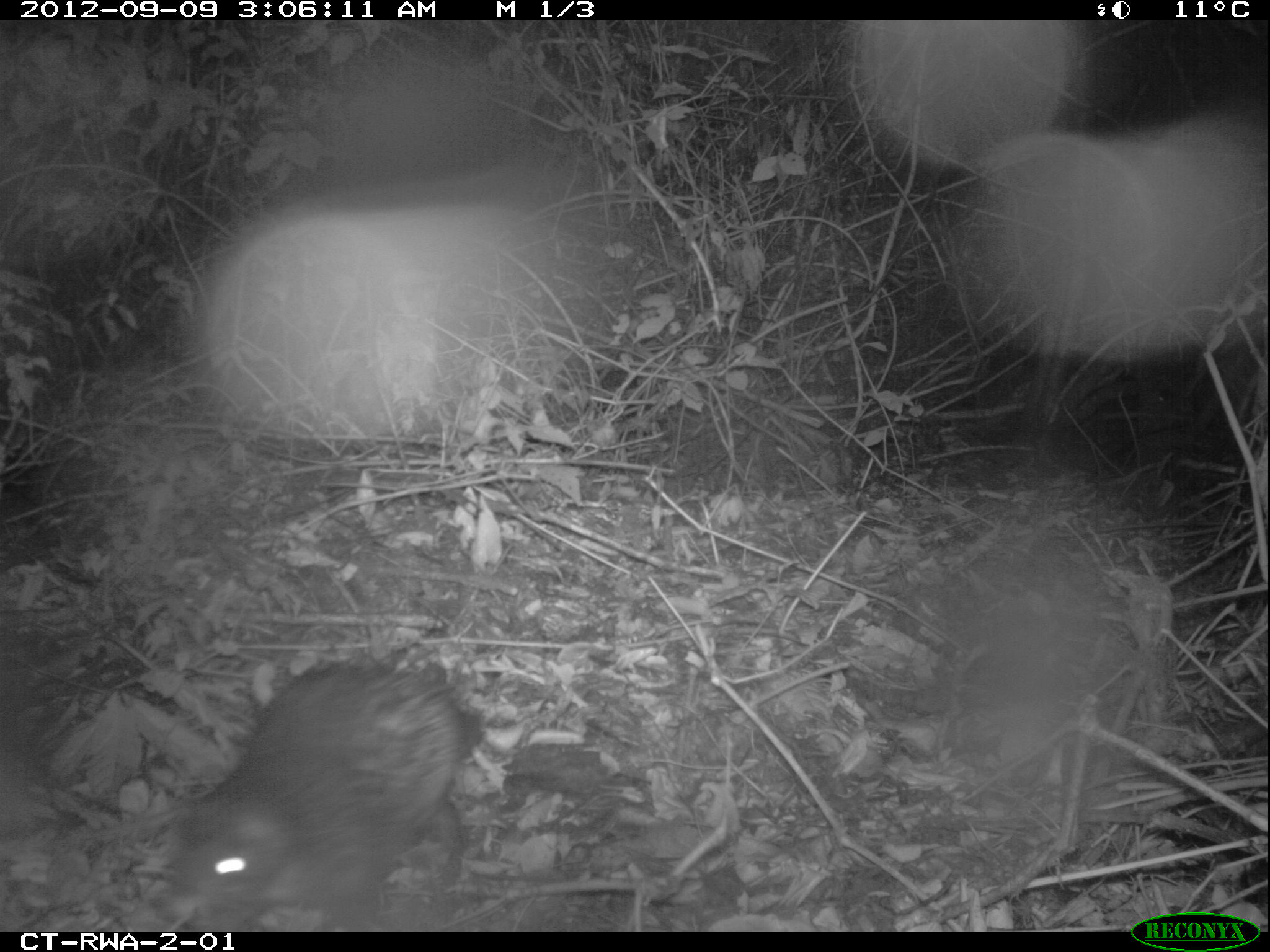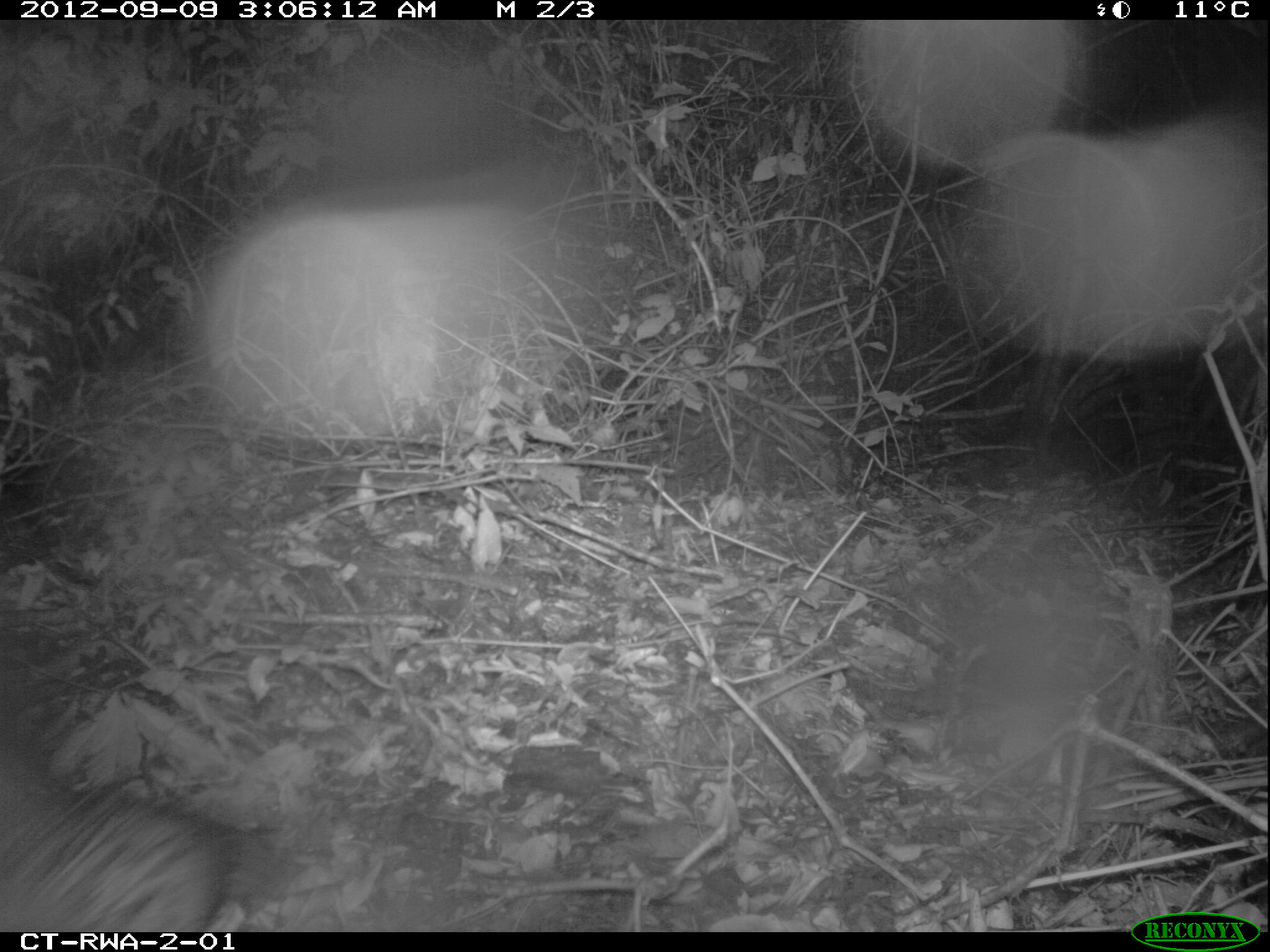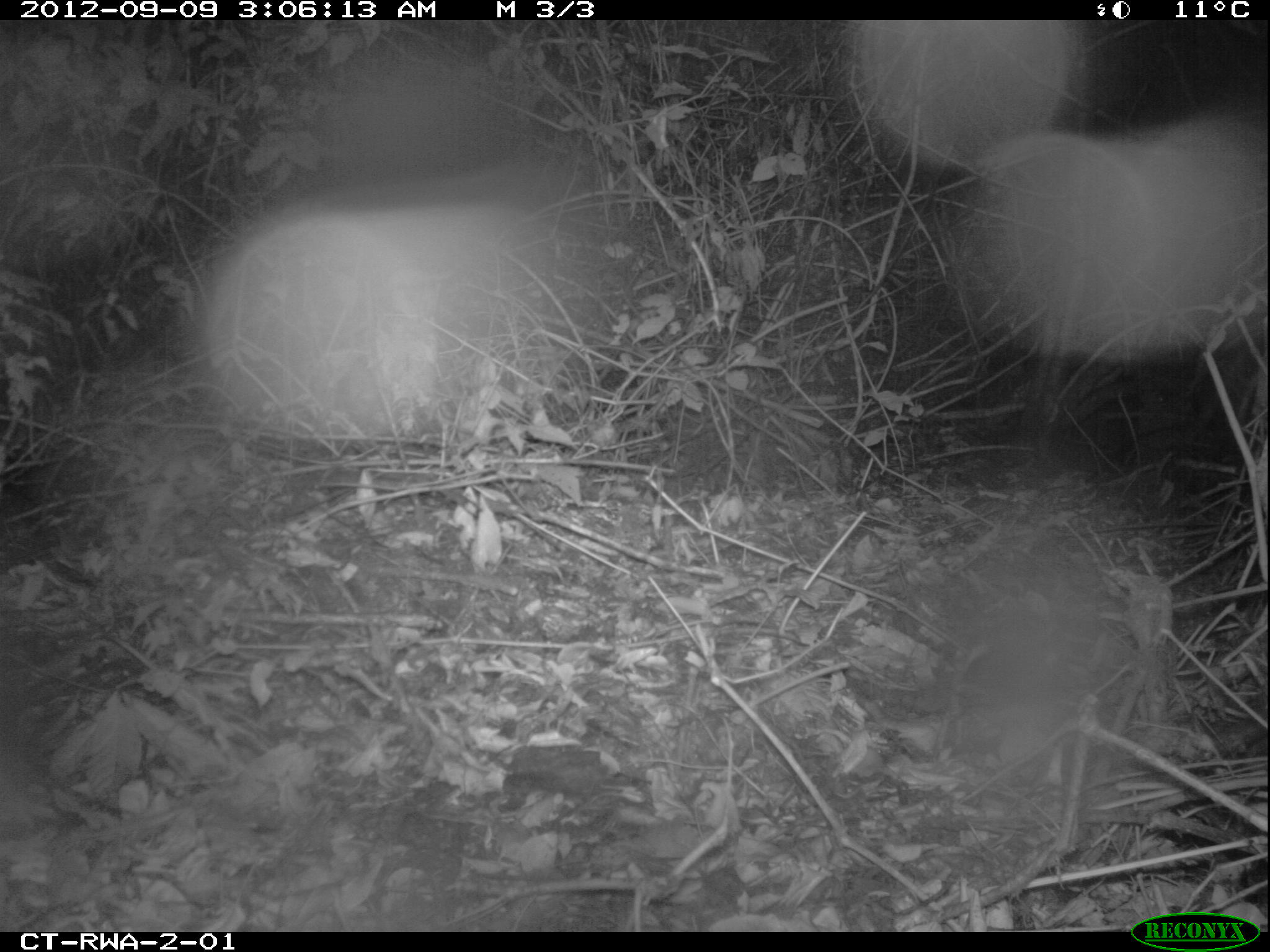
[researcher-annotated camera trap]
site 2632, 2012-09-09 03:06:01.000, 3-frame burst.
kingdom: Animalia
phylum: Chordata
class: Mammalia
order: Rodentia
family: Hystricidae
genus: Atherurus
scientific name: Atherurus africanus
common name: african brush-tailed porcupine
Atherurus africanus (african brush-tailed porcupine), count 1.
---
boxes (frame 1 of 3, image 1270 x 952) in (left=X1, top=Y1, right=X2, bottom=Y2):
atherurus africanus: (left=170, top=655, right=480, bottom=928)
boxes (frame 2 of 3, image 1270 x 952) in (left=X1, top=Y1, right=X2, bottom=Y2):
atherurus africanus: (left=0, top=738, right=266, bottom=932)